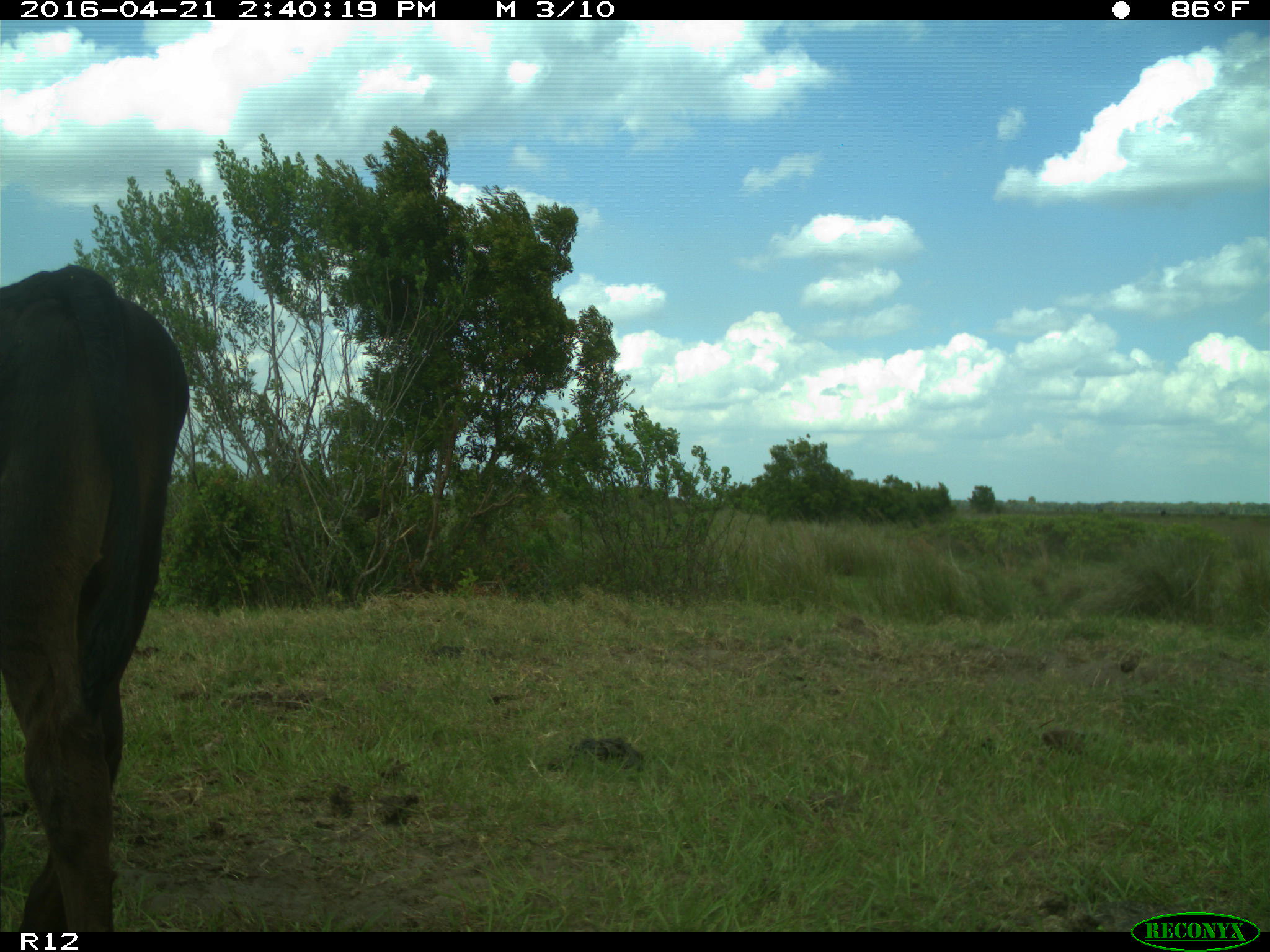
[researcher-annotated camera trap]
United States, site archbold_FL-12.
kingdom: Animalia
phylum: Chordata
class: Mammalia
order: Artiodactyla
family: Bovidae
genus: Bos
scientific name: Bos taurus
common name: domestic cow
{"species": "Bos taurus (domestic cow)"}